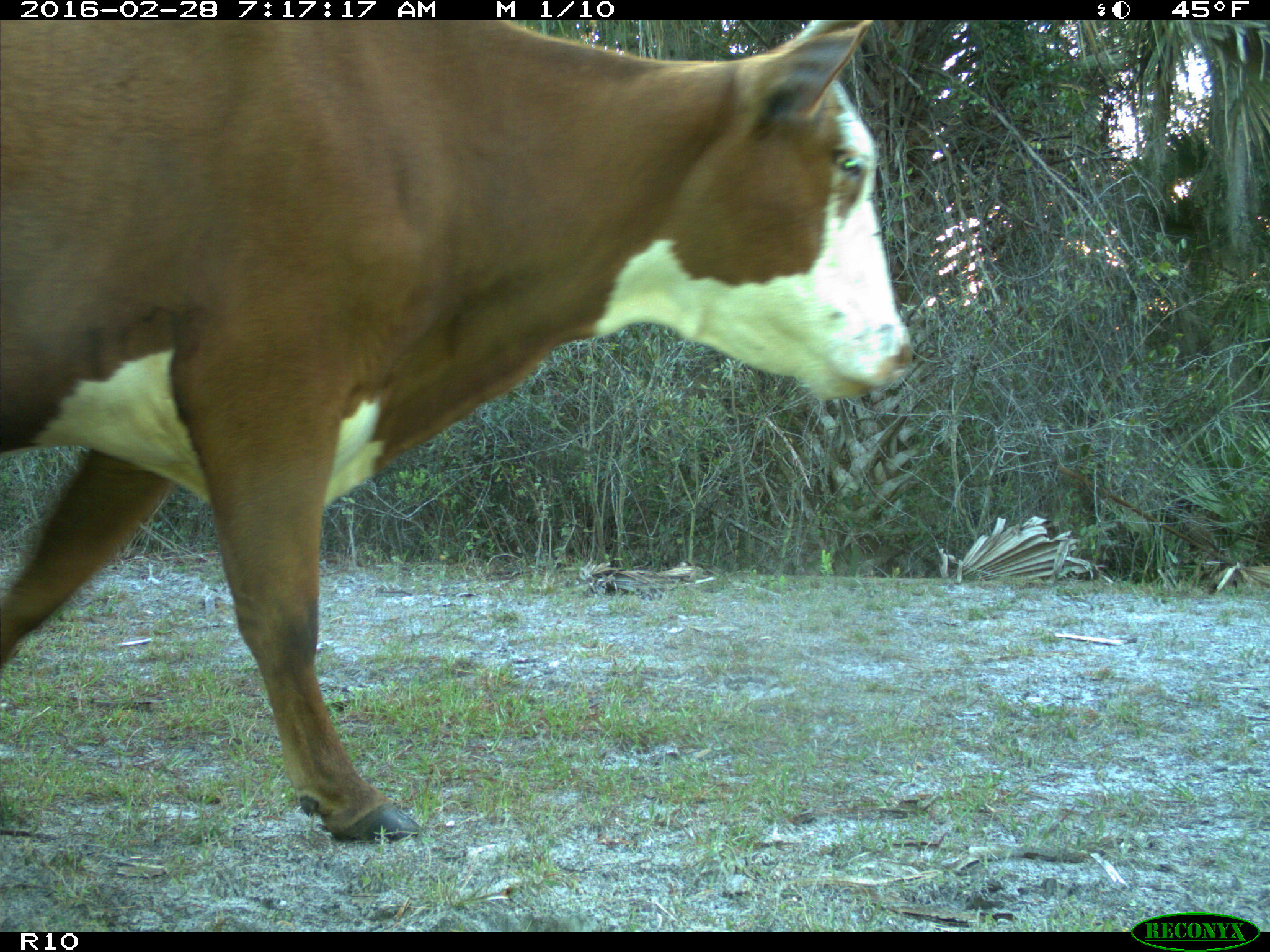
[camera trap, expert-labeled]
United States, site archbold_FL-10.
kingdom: Animalia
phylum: Chordata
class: Mammalia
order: Artiodactyla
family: Bovidae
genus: Bos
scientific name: Bos taurus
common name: domestic cow